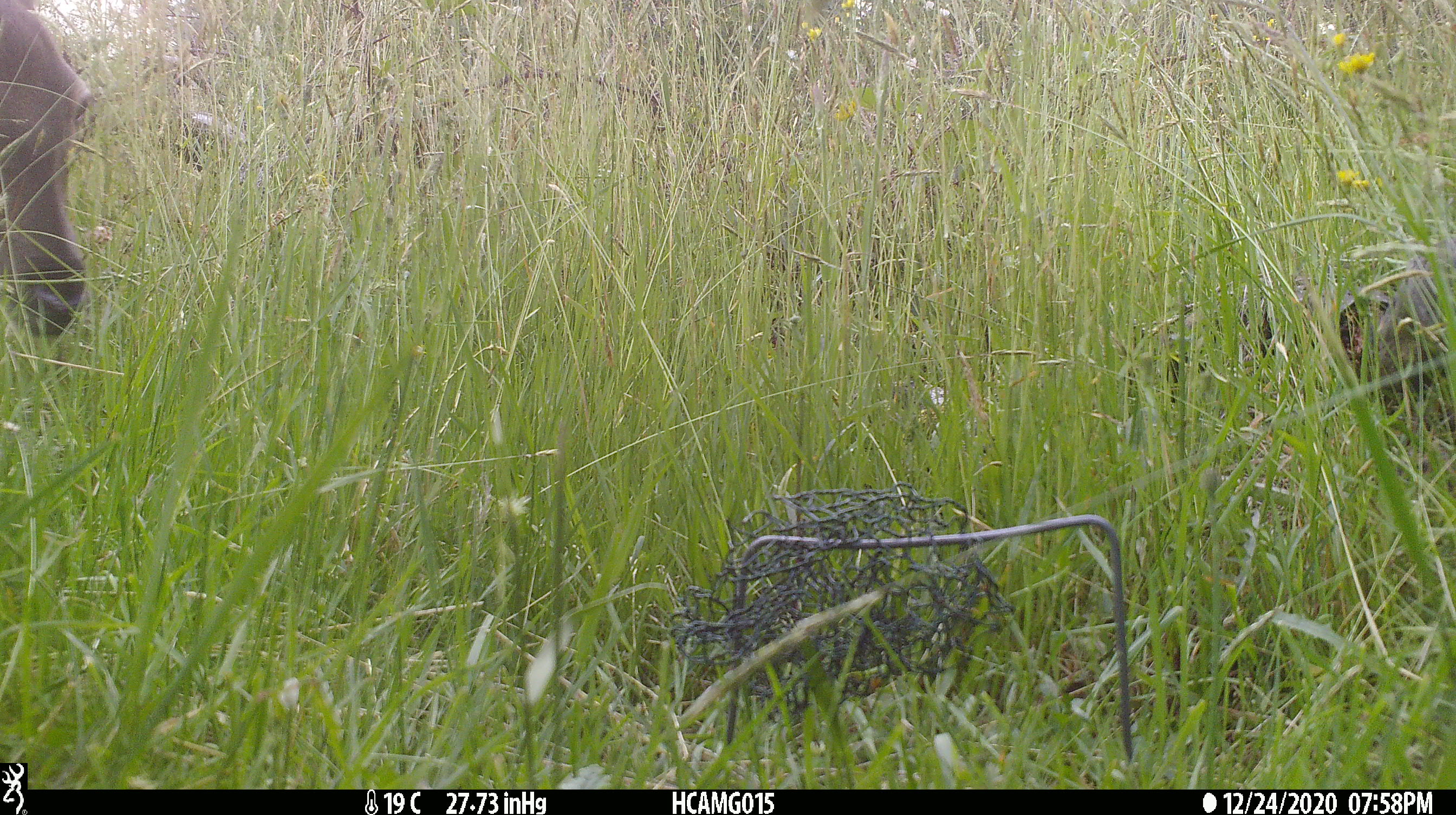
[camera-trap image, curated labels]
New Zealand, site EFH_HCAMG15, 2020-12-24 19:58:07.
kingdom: Animalia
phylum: Chordata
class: Mammalia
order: Artiodactyla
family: Cervidae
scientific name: Cervidae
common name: deer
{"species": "deer (Cervidae)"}